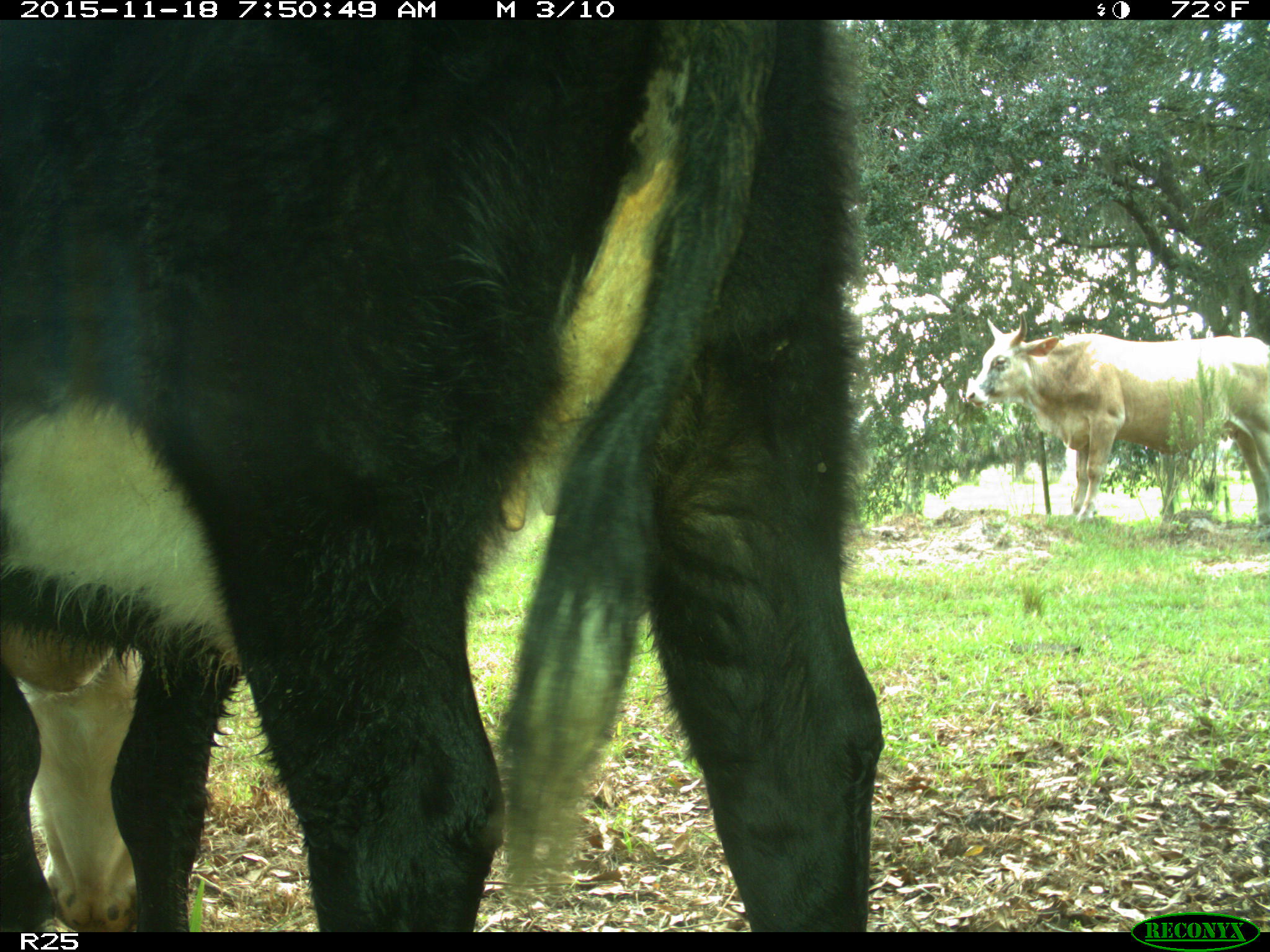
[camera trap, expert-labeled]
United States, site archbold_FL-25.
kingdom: Animalia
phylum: Chordata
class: Mammalia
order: Artiodactyla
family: Bovidae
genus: Bos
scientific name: Bos taurus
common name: domestic cow